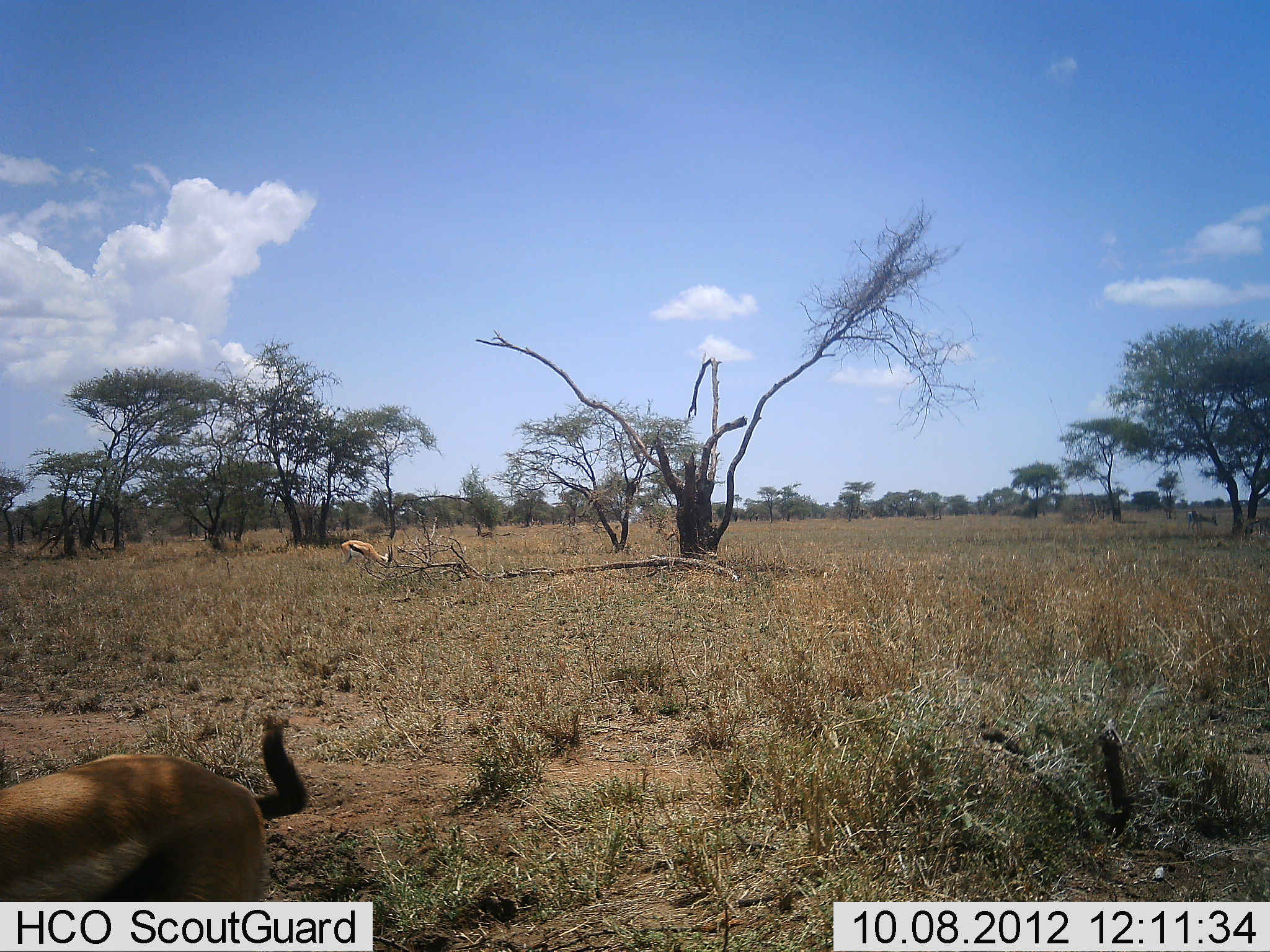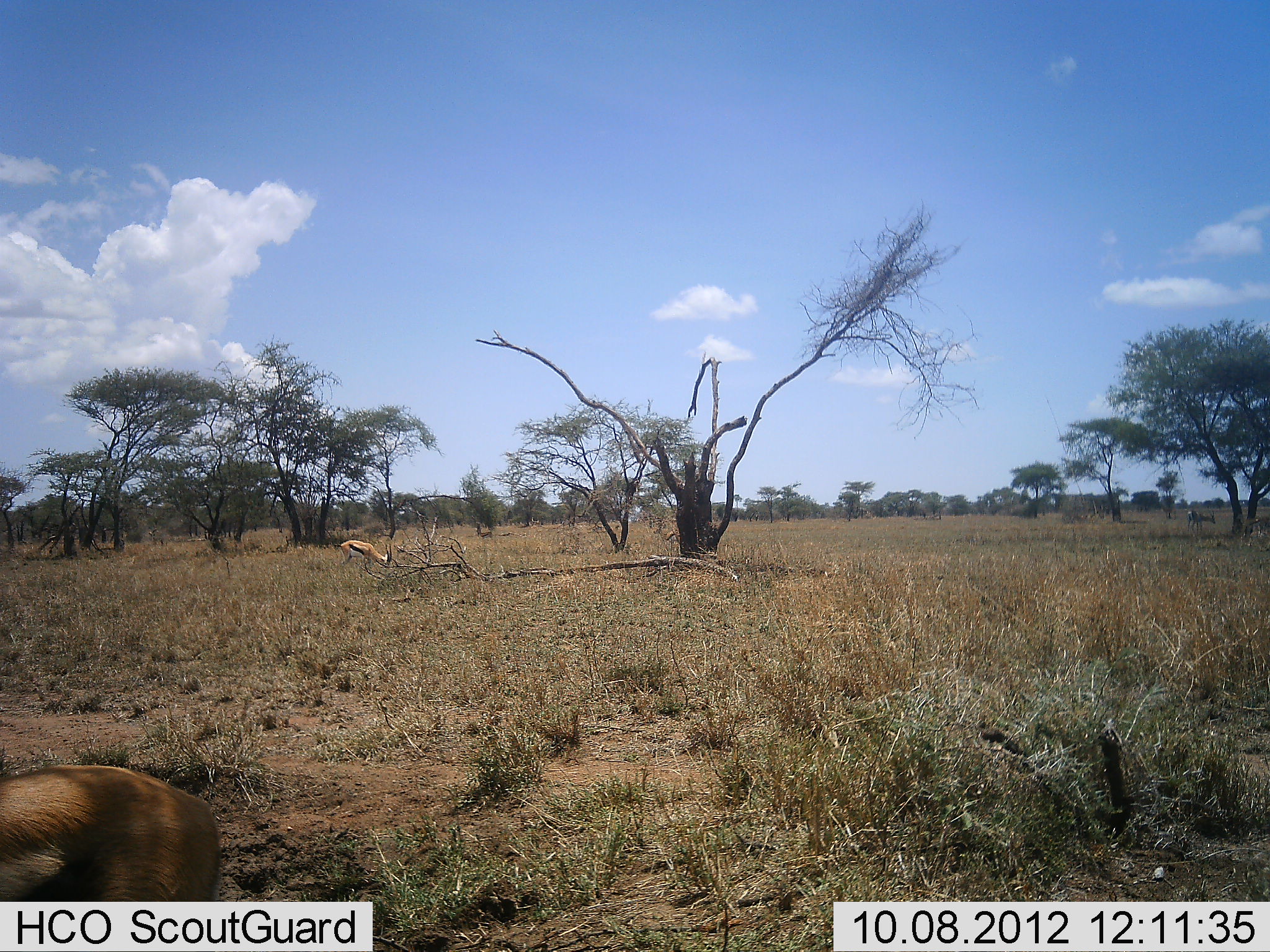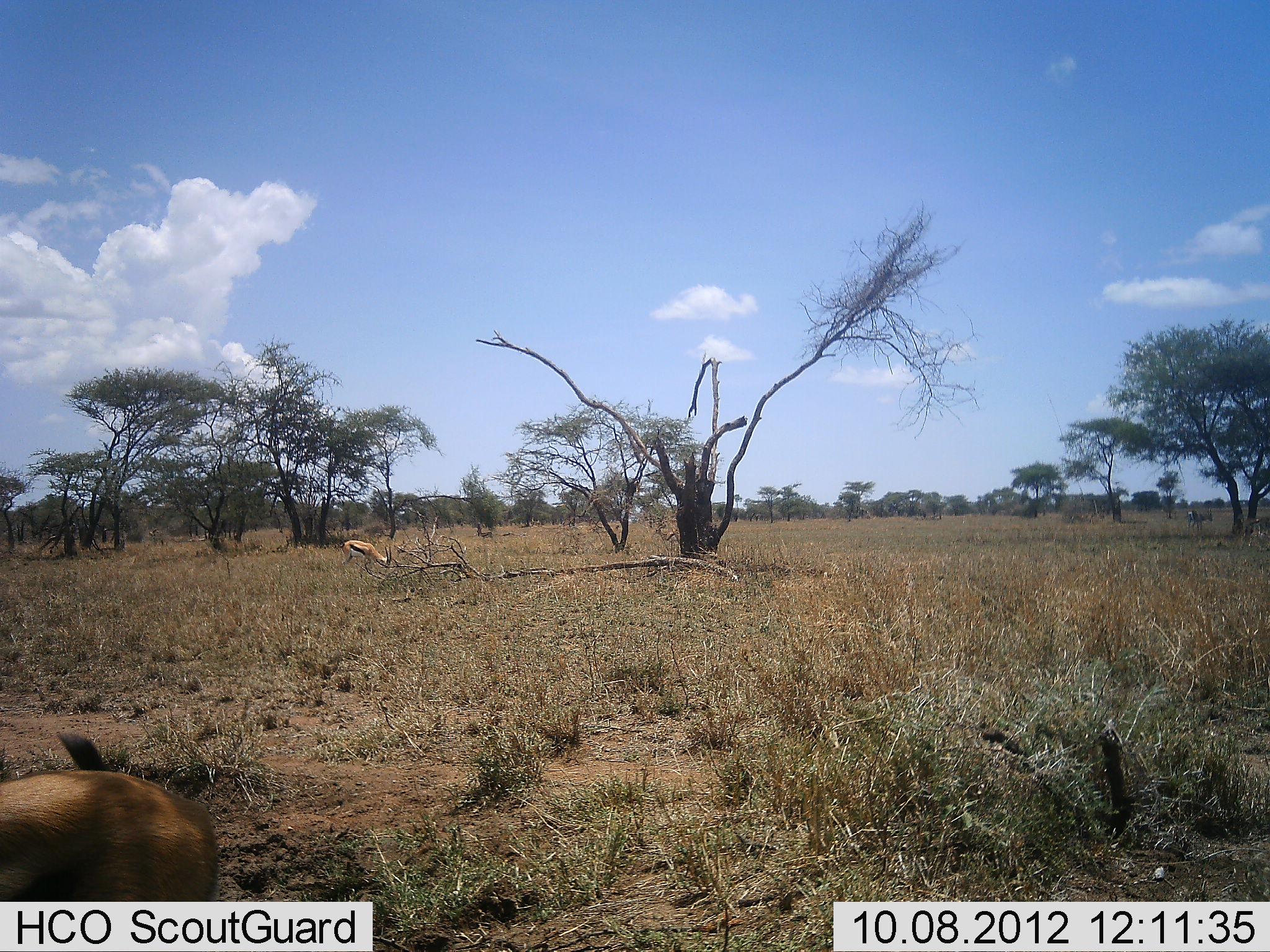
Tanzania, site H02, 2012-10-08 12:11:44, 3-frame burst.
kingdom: Animalia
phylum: Chordata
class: Mammalia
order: Artiodactyla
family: Bovidae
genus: Eudorcas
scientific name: Eudorcas thomsonii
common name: thomson's gazelle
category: gazellethomsons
Gazellethomsons (thomson's gazelle) (Eudorcas thomsonii), count 2. Behavior (volunteer vote fractions): standing 20%, resting 10%, moving 30%, interacting 0%. Young present (vote fraction): 0%. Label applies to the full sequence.